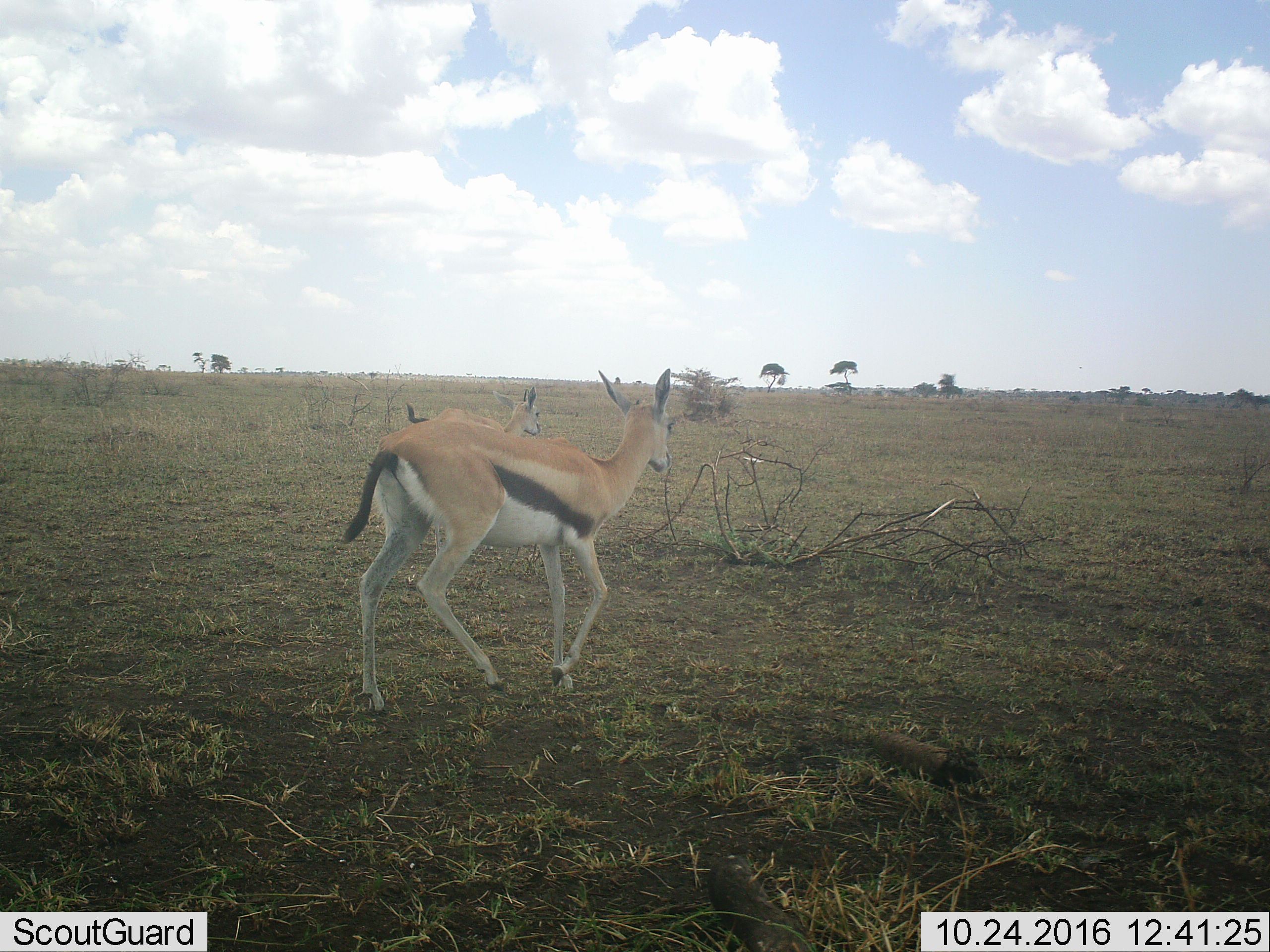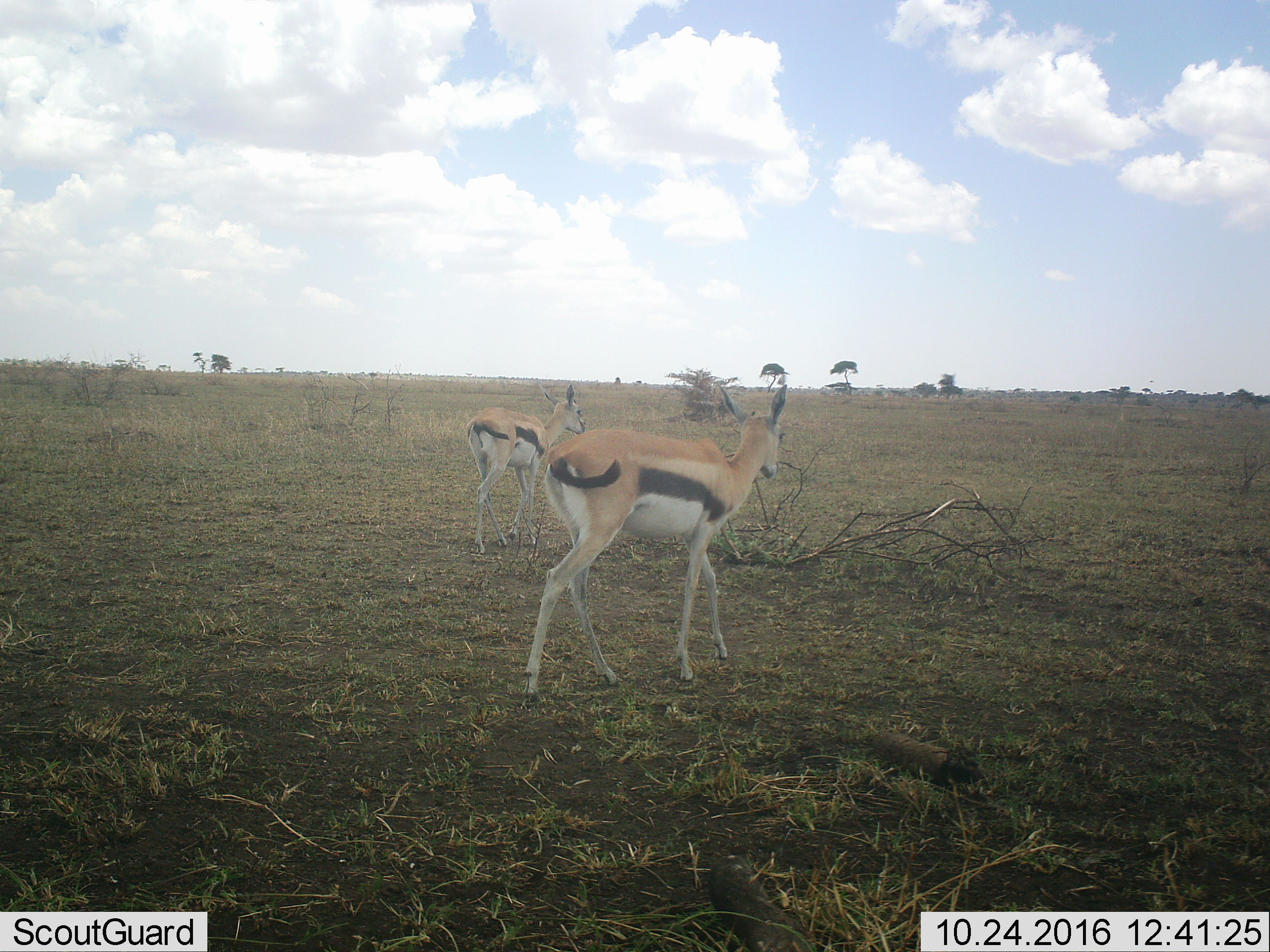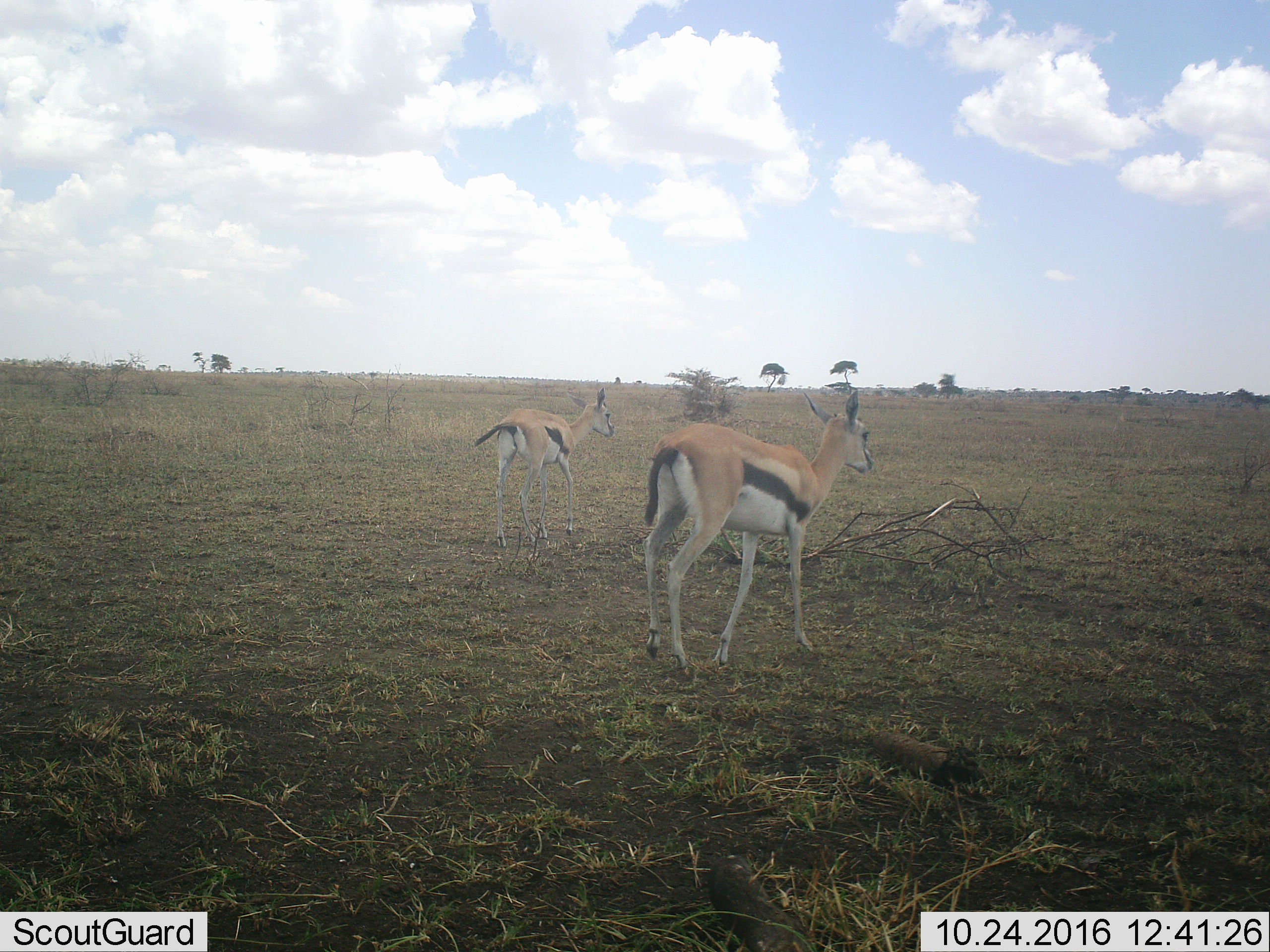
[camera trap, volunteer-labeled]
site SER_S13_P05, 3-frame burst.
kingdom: Animalia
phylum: Chordata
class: Mammalia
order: Artiodactyla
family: Bovidae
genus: Eudorcas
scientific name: Eudorcas thomsonii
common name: thomson's gazelle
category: gazellethomsons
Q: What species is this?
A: Gazellethomsons (thomson's gazelle) (Eudorcas thomsonii).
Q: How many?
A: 2.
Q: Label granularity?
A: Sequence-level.